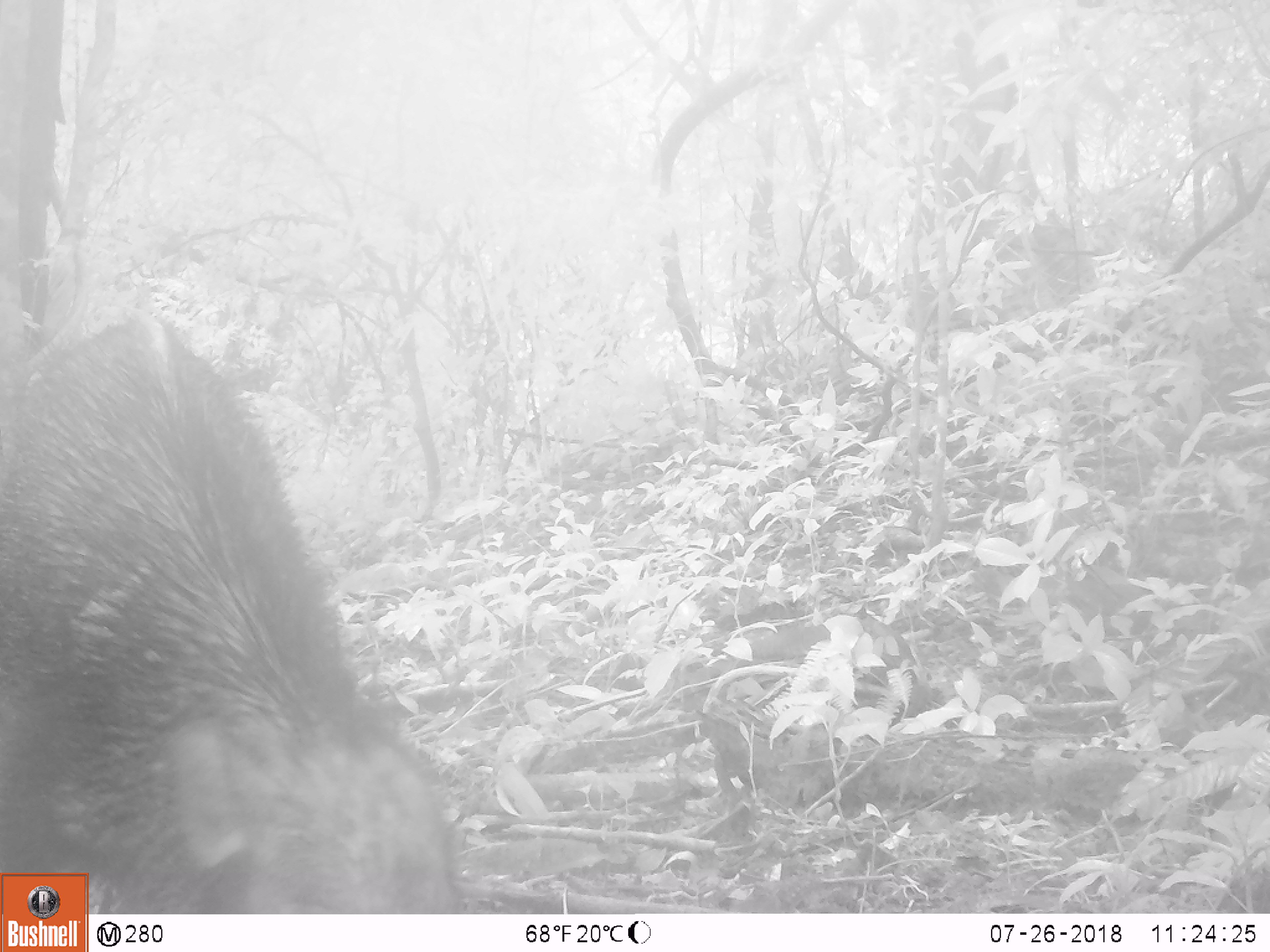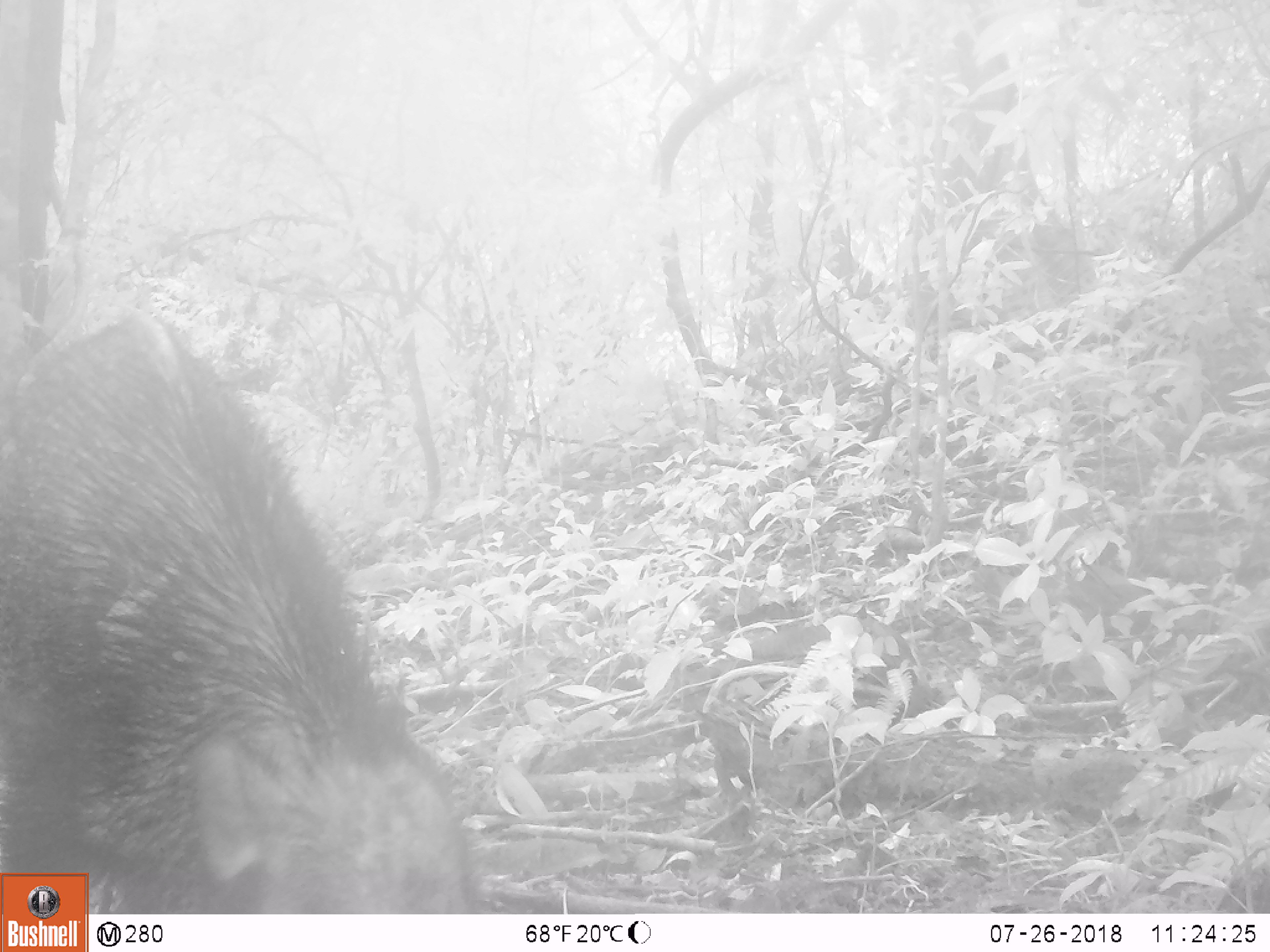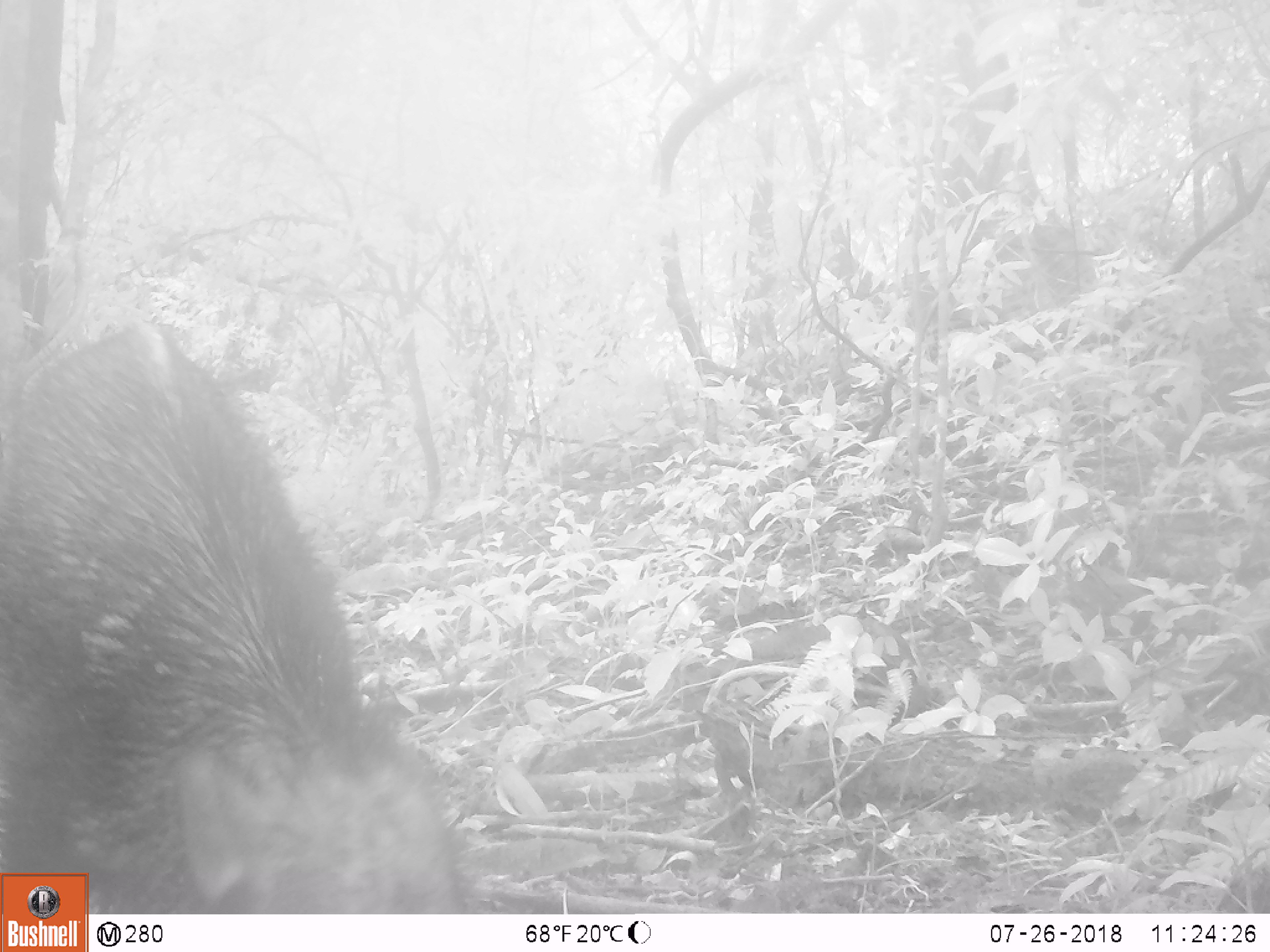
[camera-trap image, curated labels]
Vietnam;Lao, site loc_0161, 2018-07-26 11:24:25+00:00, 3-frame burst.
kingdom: Animalia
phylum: Chordata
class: Mammalia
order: Artiodactyla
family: Suidae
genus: Sus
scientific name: Sus scrofa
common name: eurasian wild pig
Eurasian wild pig (Sus scrofa). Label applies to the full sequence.